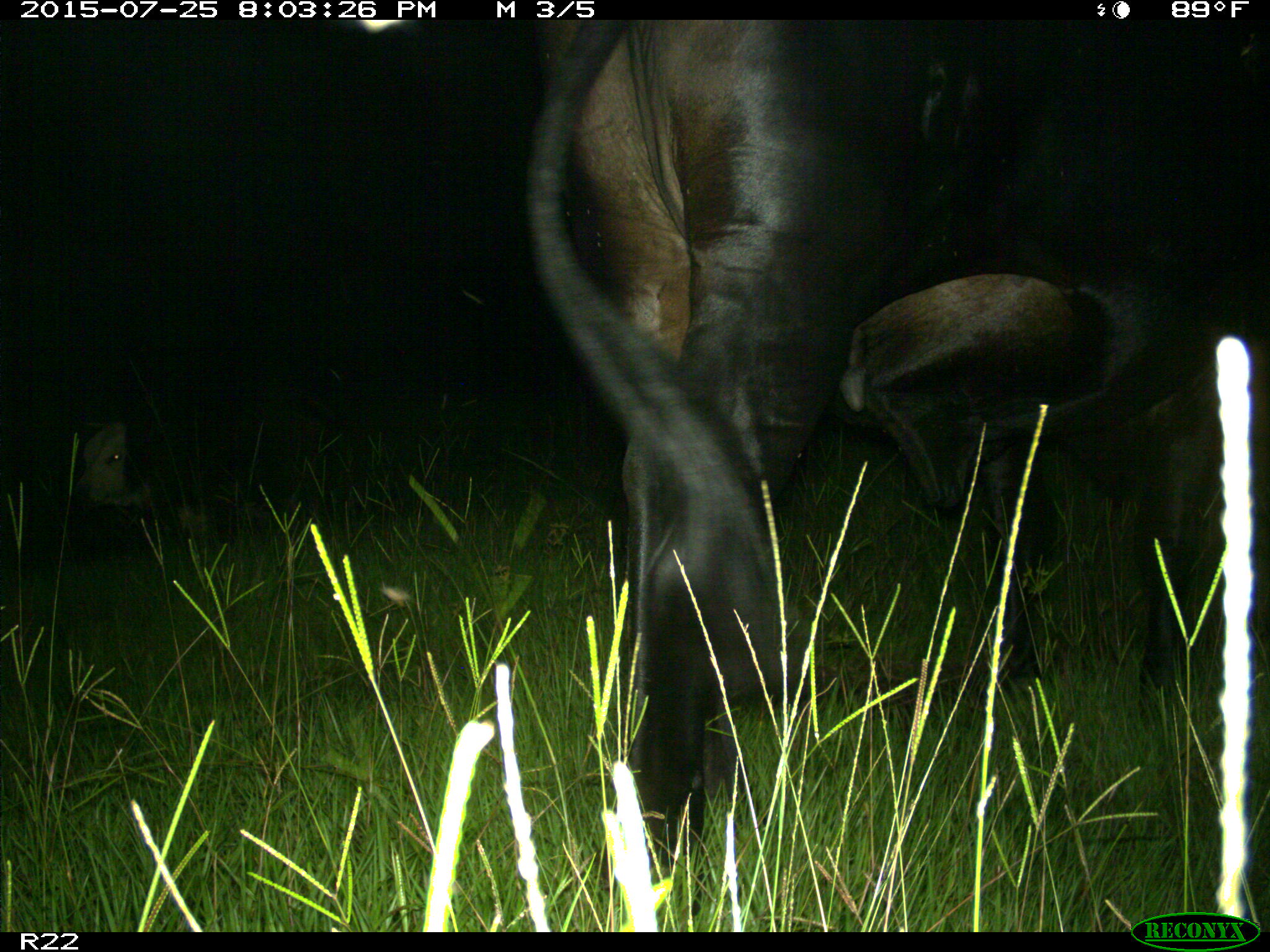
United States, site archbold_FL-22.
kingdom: Animalia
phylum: Chordata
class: Mammalia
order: Artiodactyla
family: Bovidae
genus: Bos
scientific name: Bos taurus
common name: domestic cow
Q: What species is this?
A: Bos taurus (domestic cow).